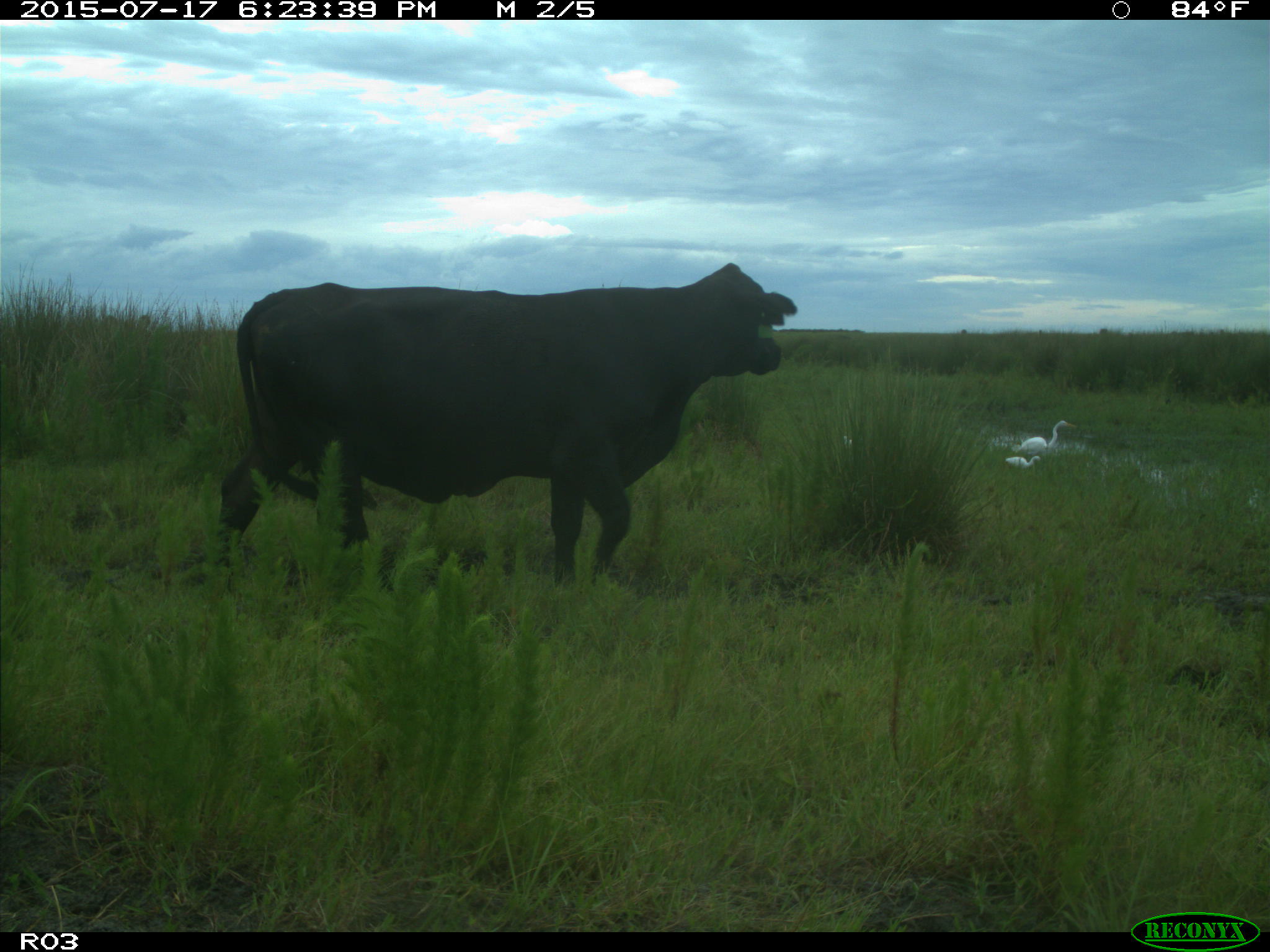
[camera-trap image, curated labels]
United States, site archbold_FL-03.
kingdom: Animalia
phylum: Chordata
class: Mammalia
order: Artiodactyla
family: Bovidae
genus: Bos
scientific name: Bos taurus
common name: domestic cow